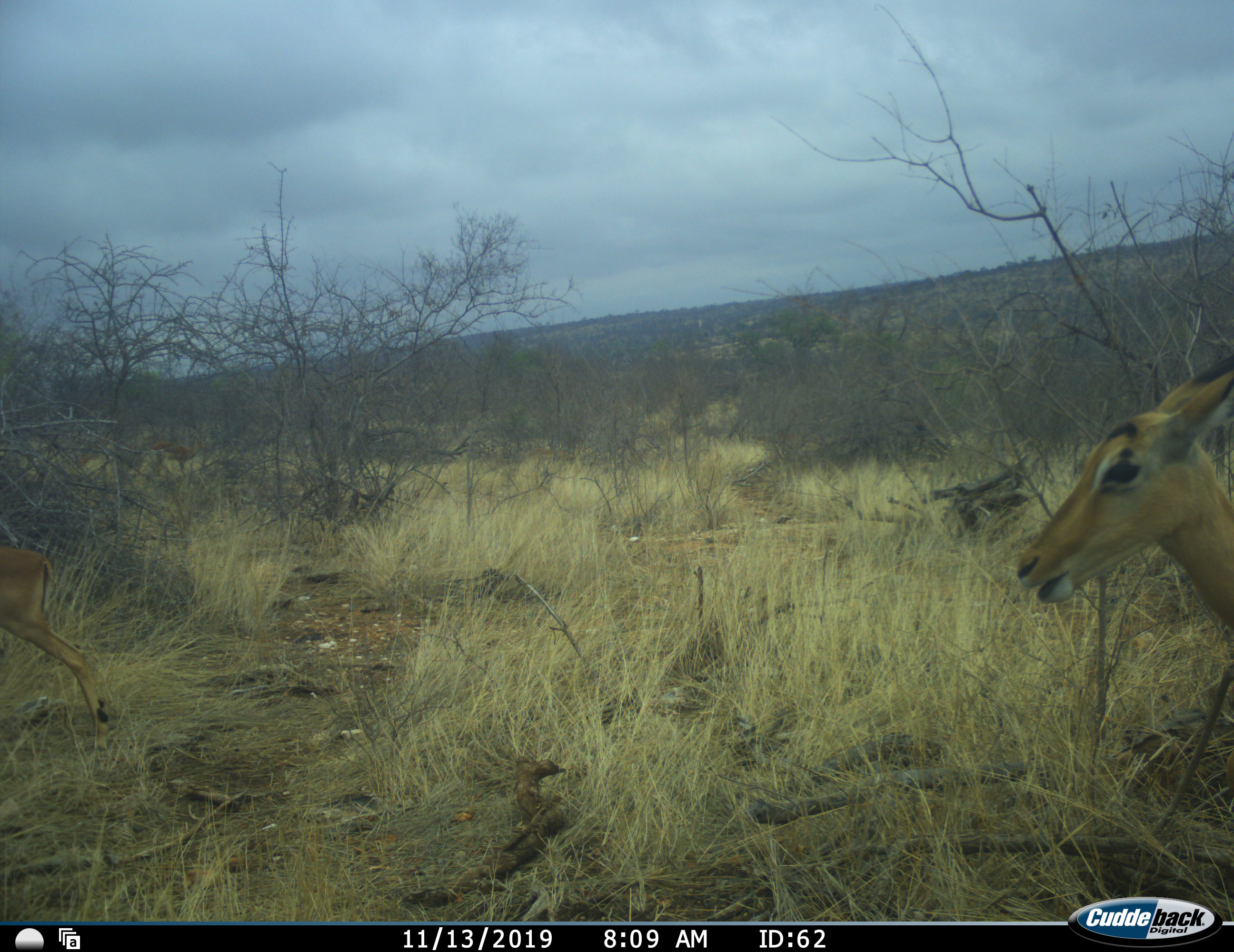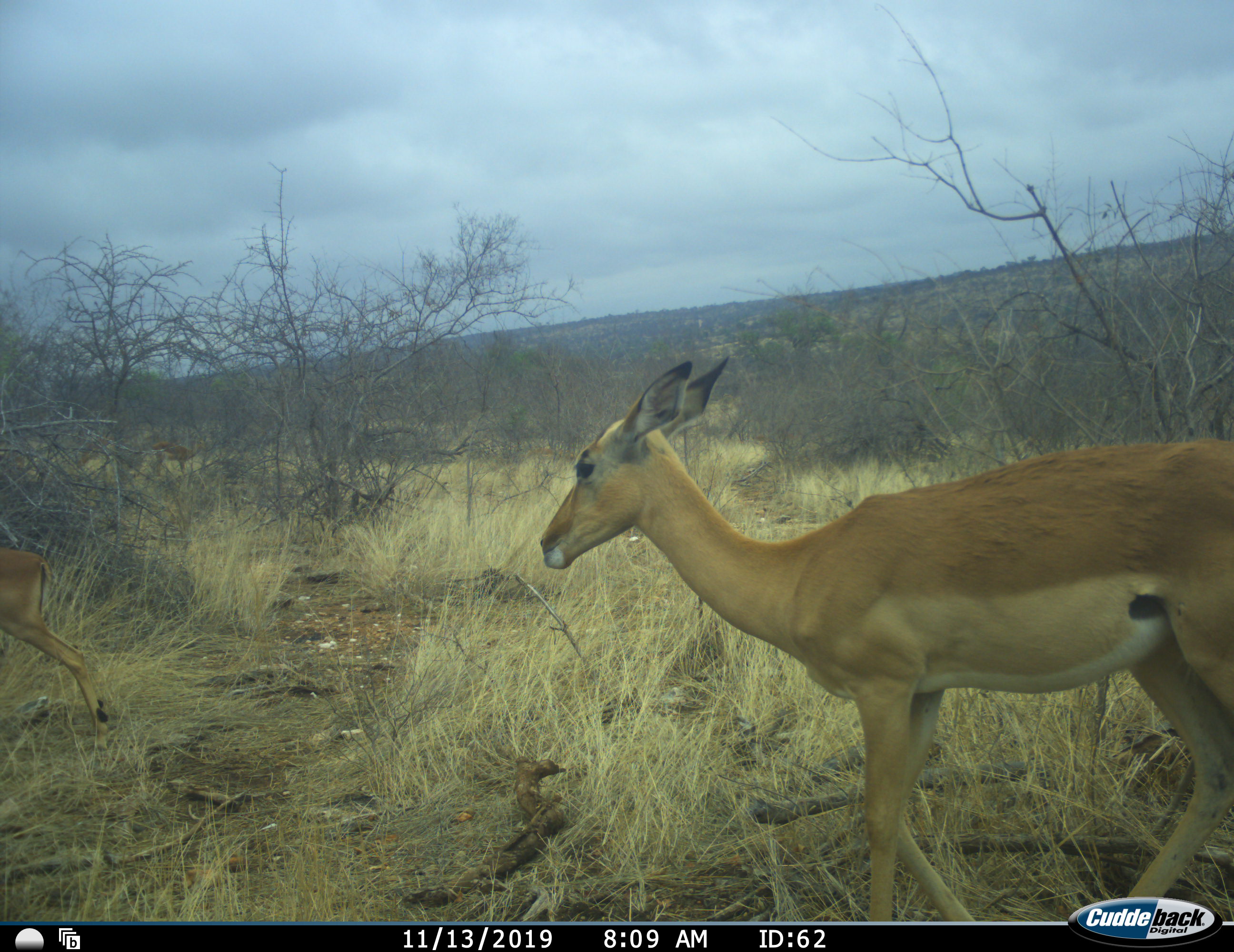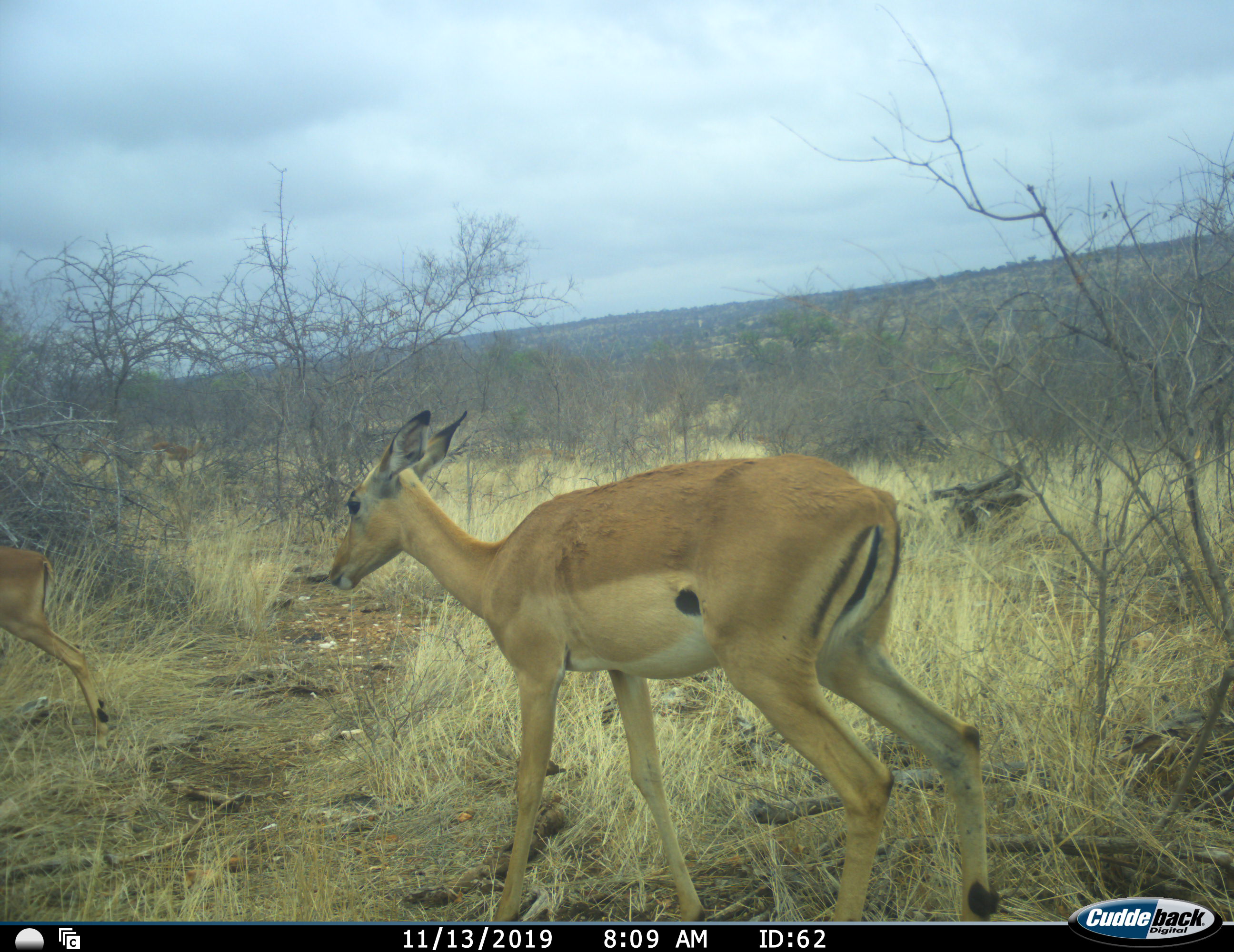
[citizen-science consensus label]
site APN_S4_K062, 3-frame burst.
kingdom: Animalia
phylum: Chordata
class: Mammalia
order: Artiodactyla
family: Bovidae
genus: Aepyceros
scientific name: Aepyceros melampus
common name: impala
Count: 2.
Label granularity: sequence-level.